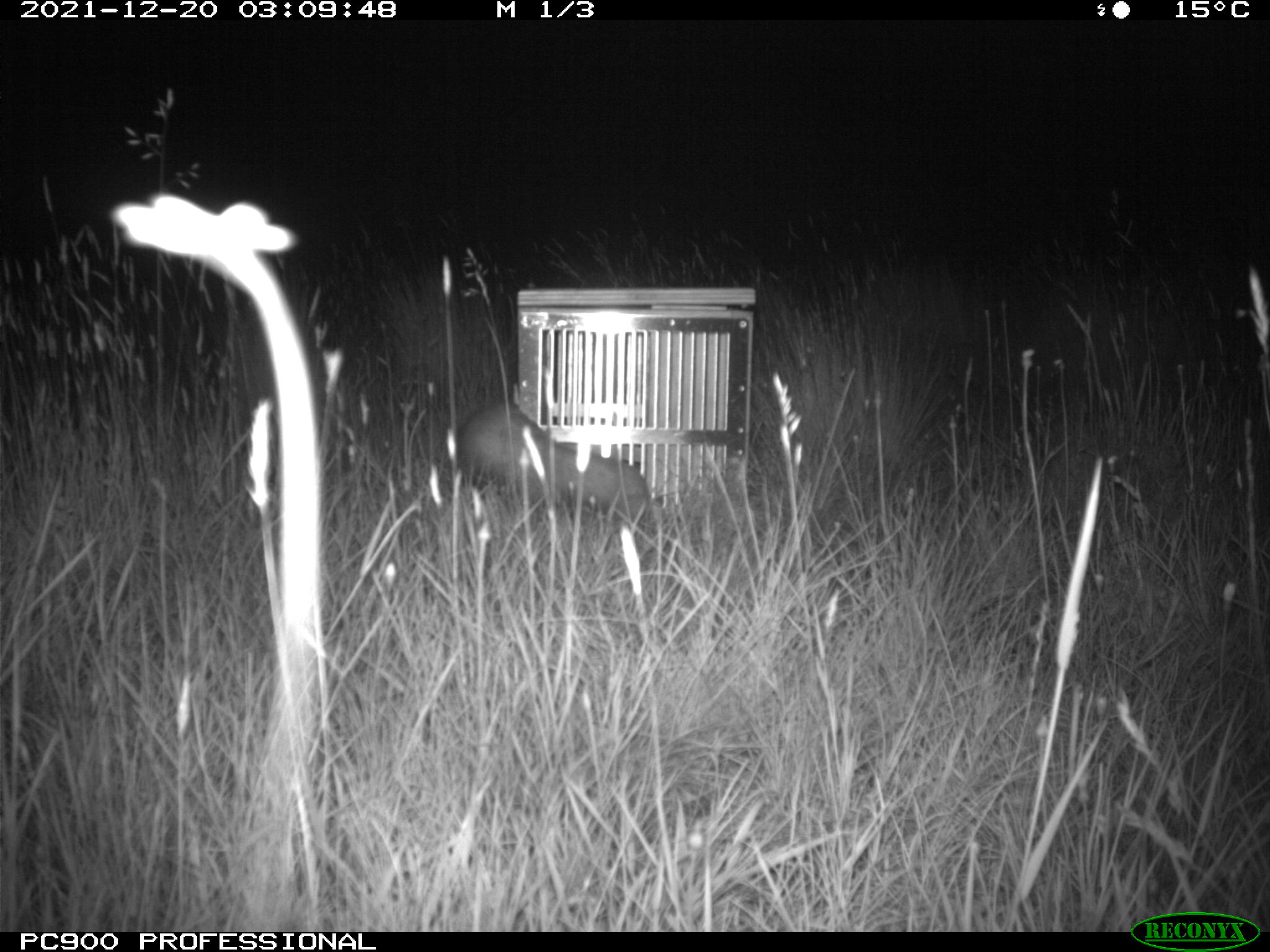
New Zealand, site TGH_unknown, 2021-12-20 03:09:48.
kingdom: Animalia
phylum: Chordata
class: Mammalia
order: Carnivora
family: Mustelidae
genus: Mustela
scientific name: Mustela furo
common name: ferret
Ferret (Mustela furo).